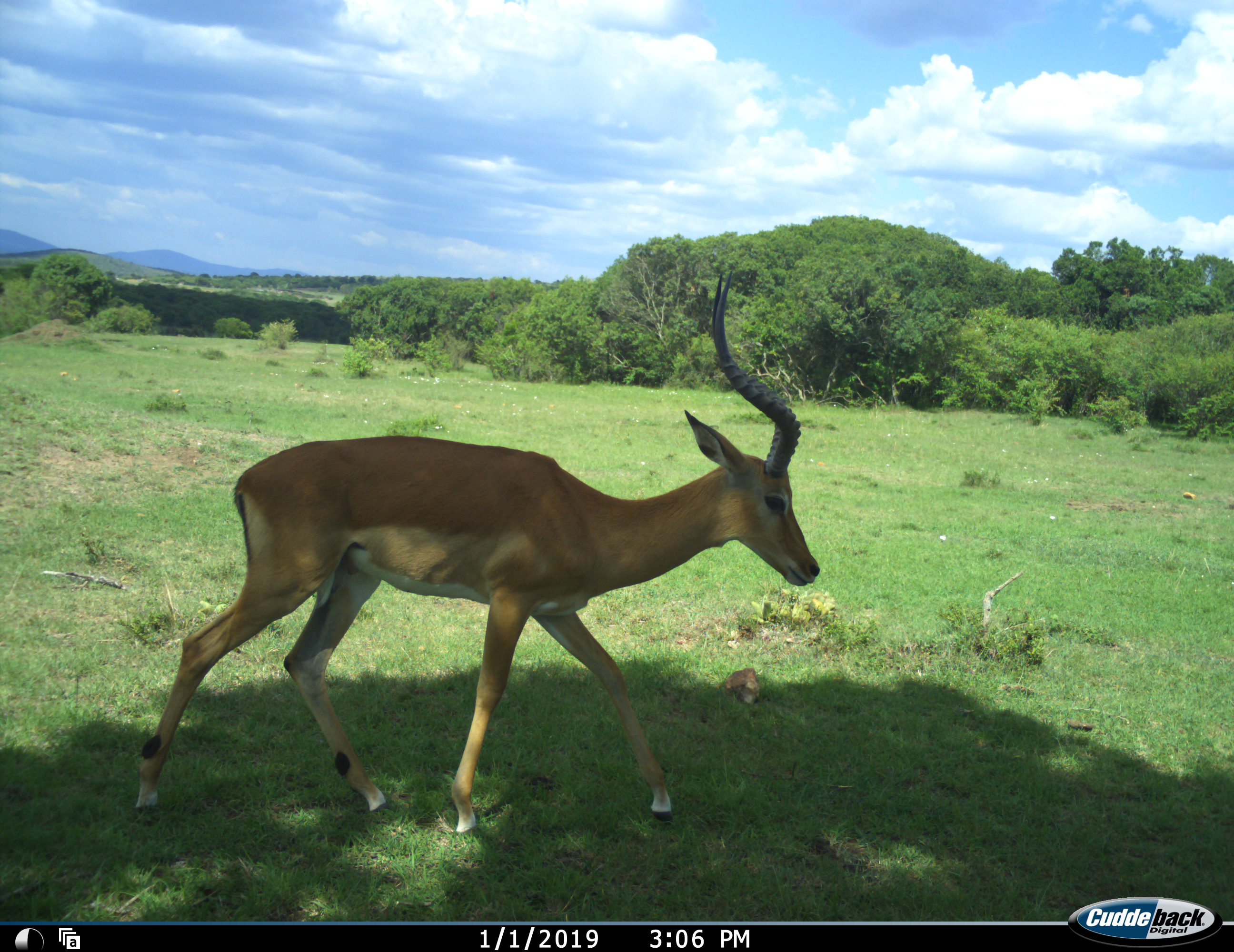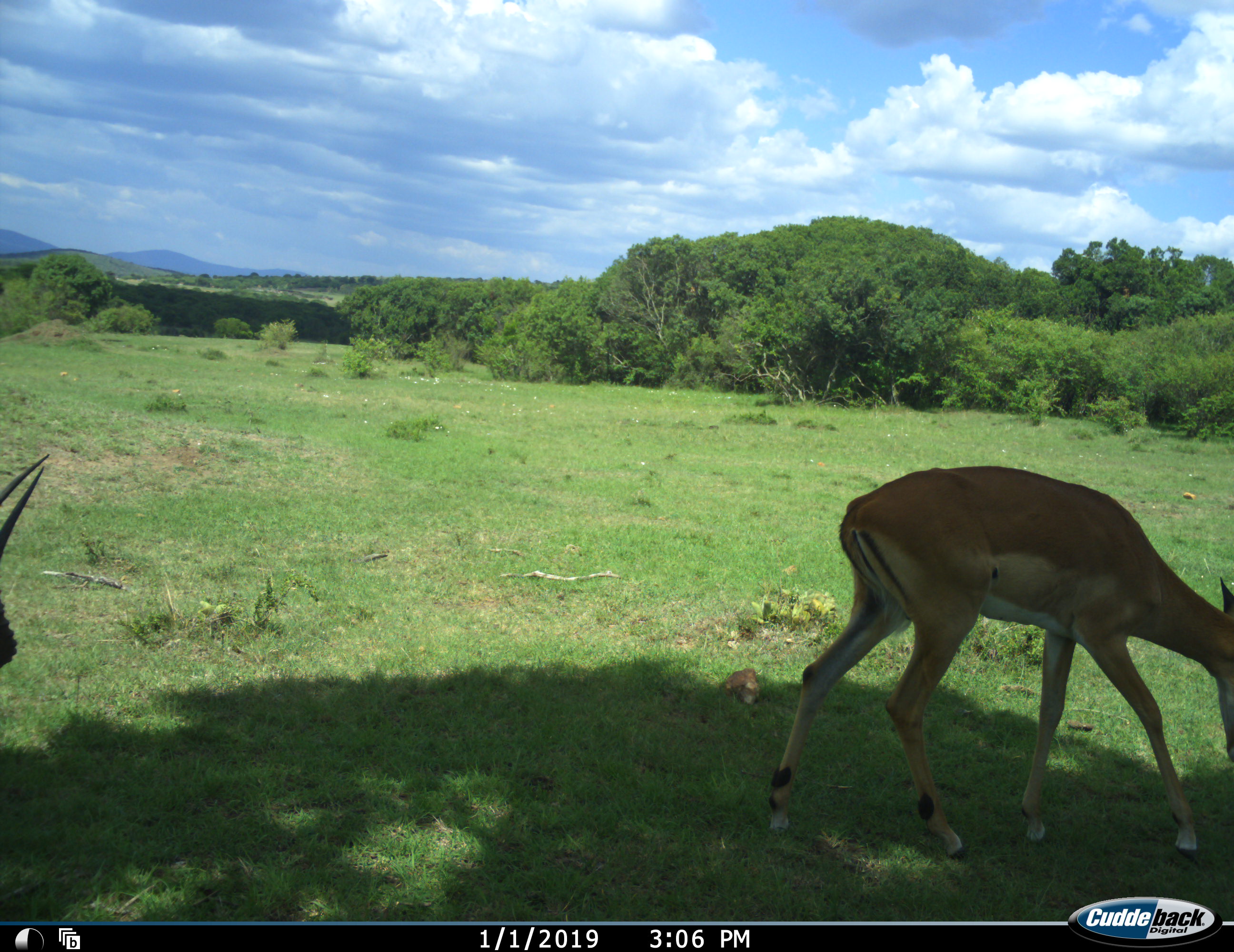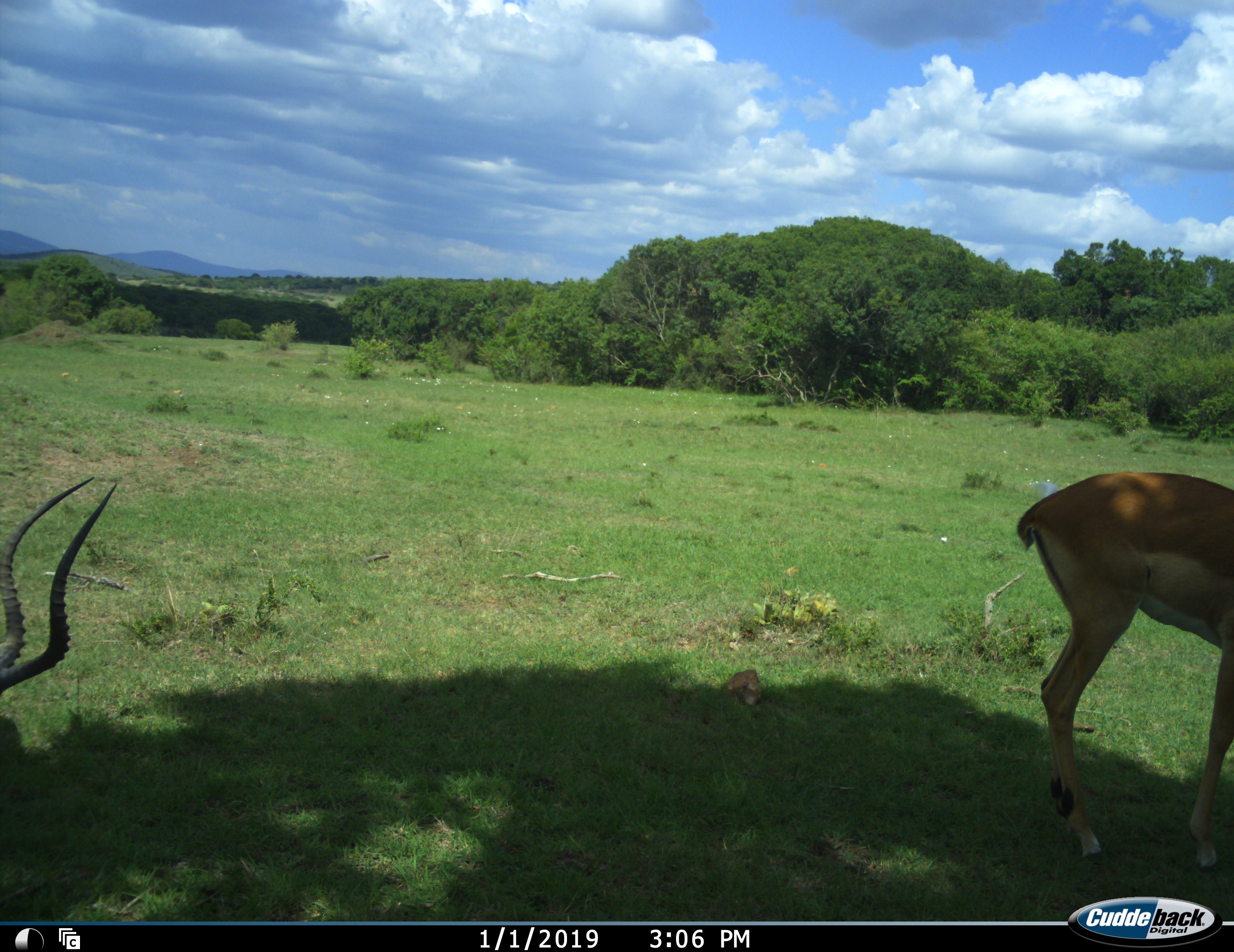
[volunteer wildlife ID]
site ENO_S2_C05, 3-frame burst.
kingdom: Animalia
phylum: Chordata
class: Mammalia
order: Artiodactyla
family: Bovidae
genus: Aepyceros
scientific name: Aepyceros melampus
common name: impala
Impala (Aepyceros melampus), count 2. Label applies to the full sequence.